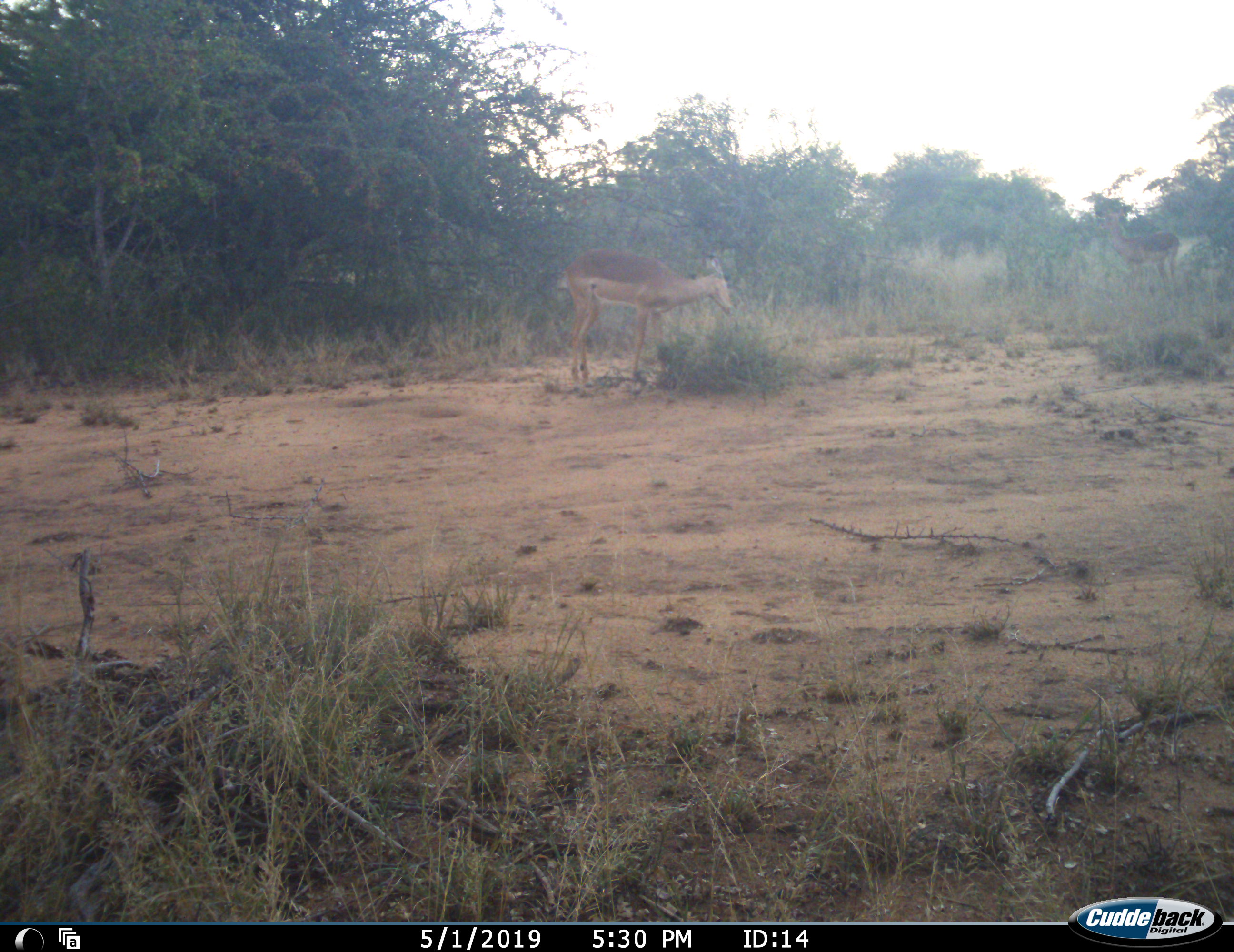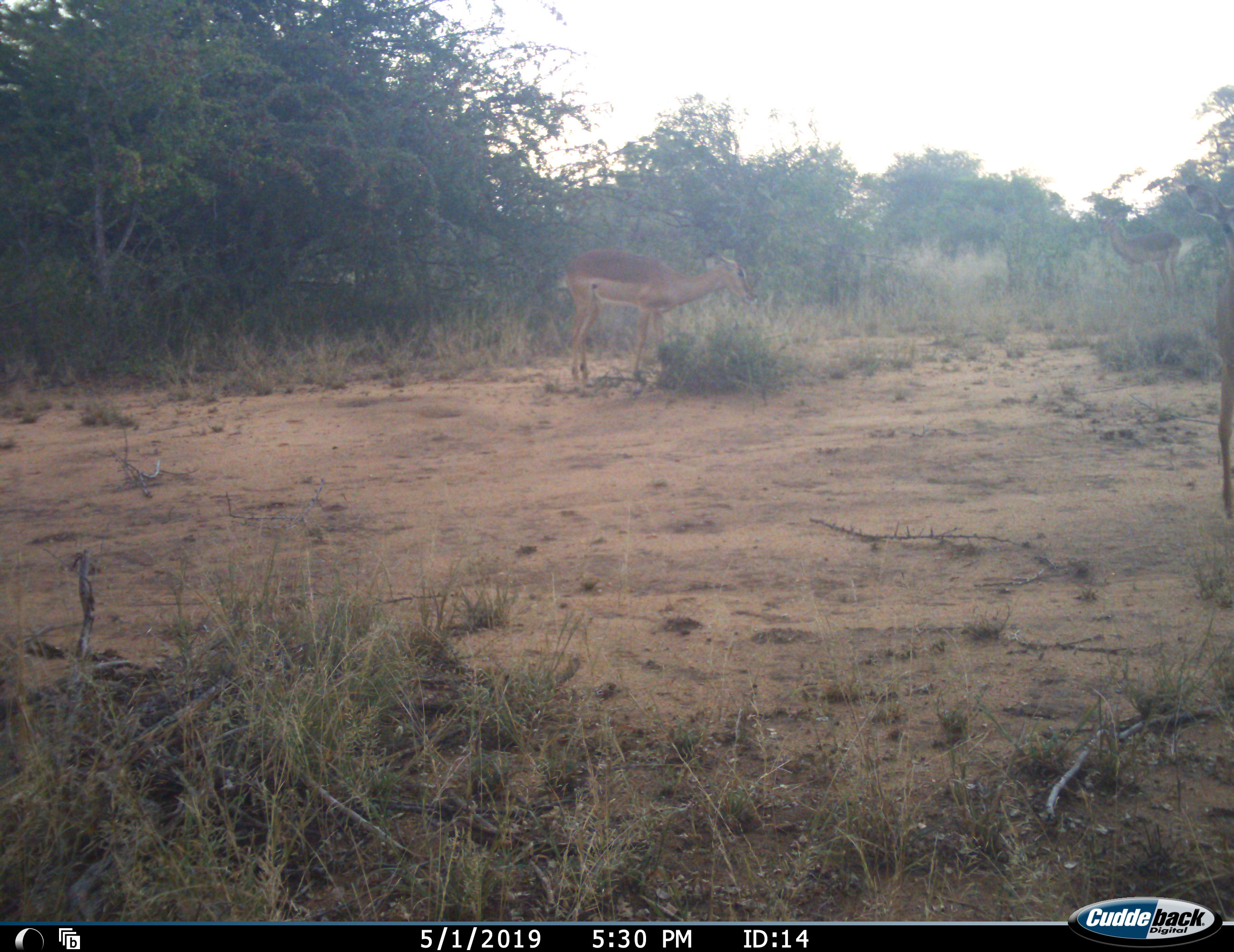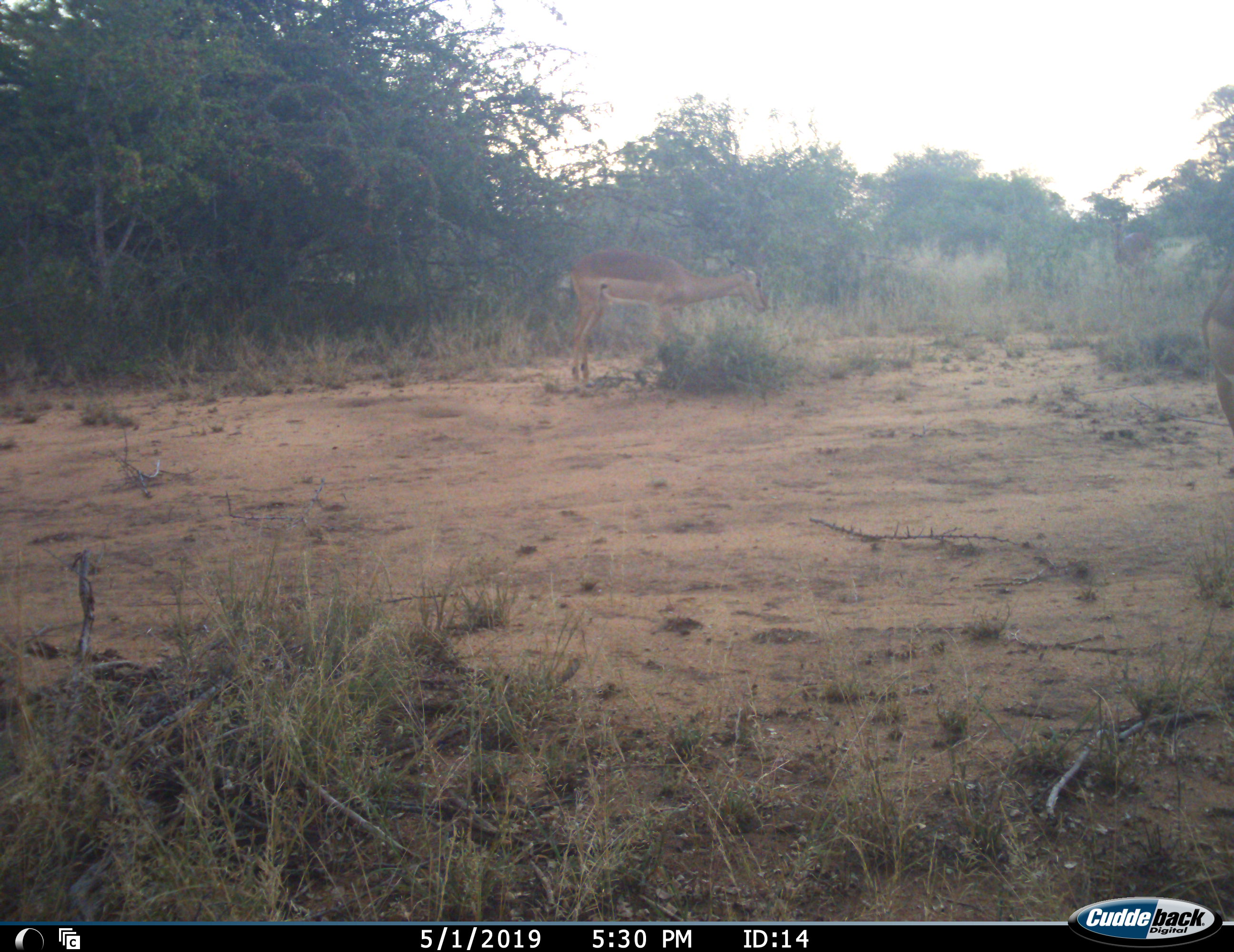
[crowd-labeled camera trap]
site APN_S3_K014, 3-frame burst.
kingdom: Animalia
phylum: Chordata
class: Mammalia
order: Artiodactyla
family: Bovidae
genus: Aepyceros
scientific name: Aepyceros melampus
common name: impala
Impala (Aepyceros melampus), count 3. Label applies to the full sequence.